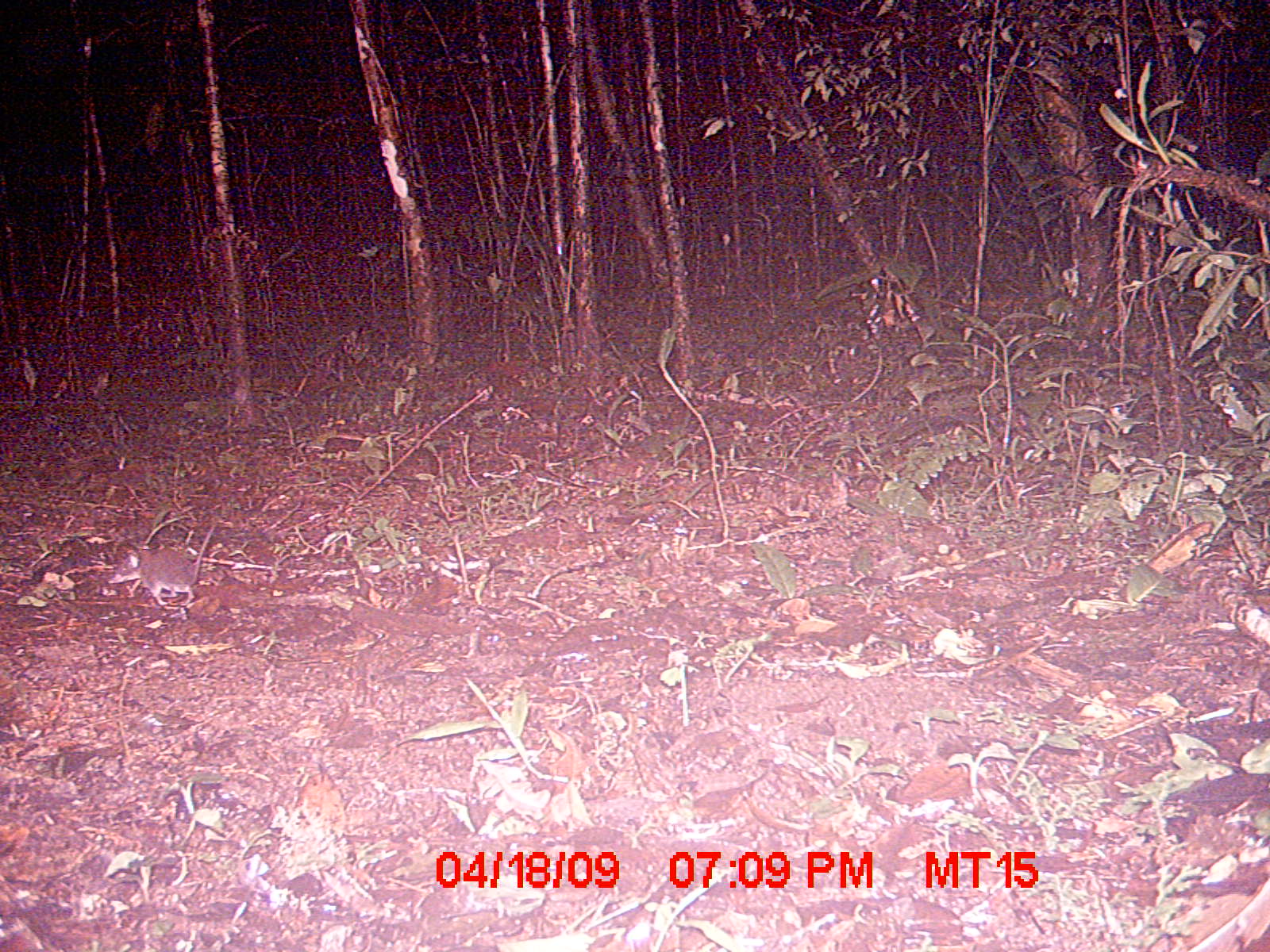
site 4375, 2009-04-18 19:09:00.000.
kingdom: Animalia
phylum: Chordata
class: Mammalia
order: Rodentia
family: Nesomyidae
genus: Eliurus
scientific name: Eliurus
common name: eliurus rat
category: eliurus sp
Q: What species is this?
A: Eliurus sp (eliurus rat) (Eliurus).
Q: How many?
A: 1.